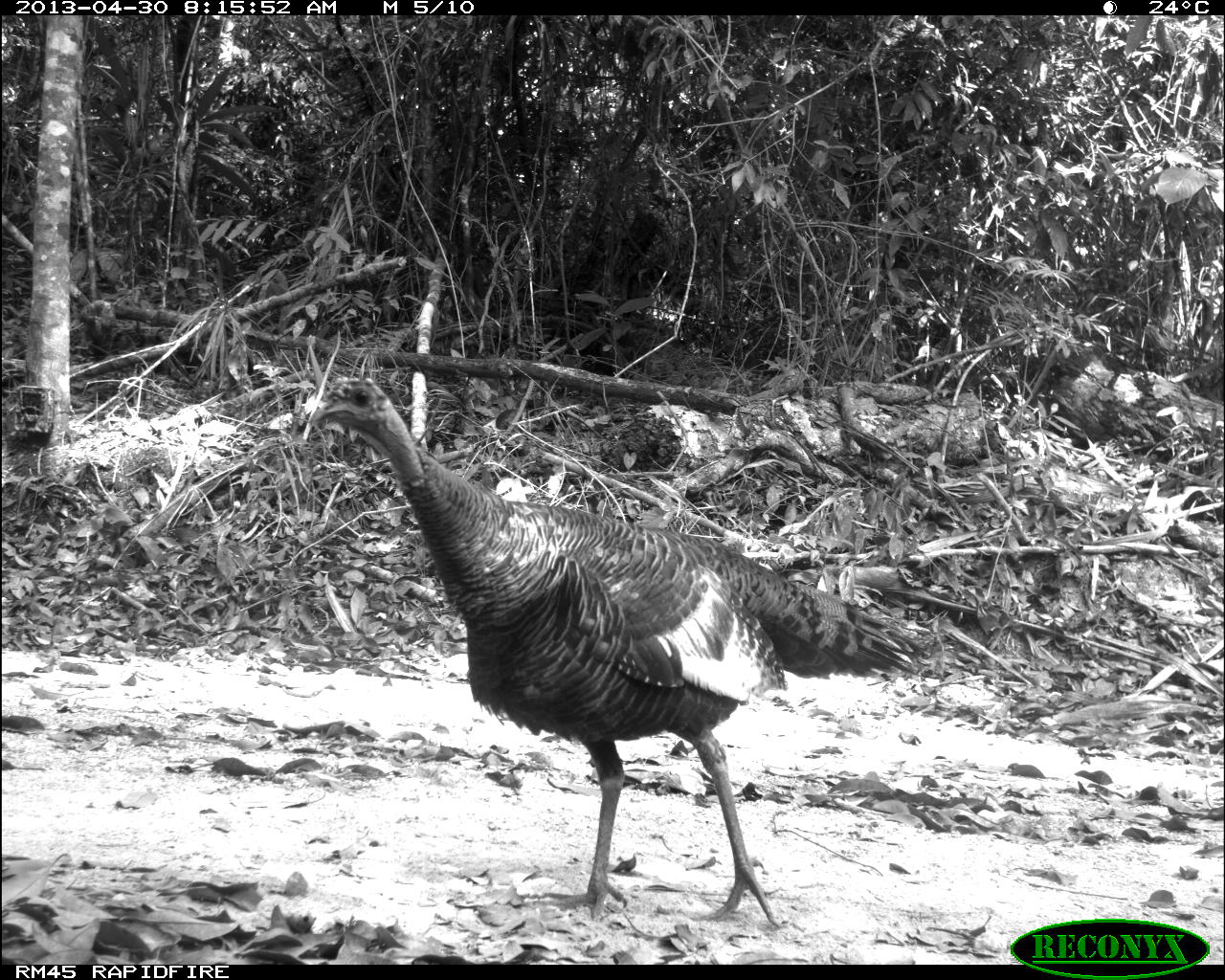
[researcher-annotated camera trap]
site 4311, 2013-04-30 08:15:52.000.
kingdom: Animalia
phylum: Chordata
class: Aves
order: Galliformes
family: Phasianidae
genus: Meleagris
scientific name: Meleagris ocellata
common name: ocellated turkey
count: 1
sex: female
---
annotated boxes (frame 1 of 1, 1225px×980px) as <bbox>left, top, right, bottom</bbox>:
meleagris ocellata: <bbox>308, 374, 929, 928</bbox>